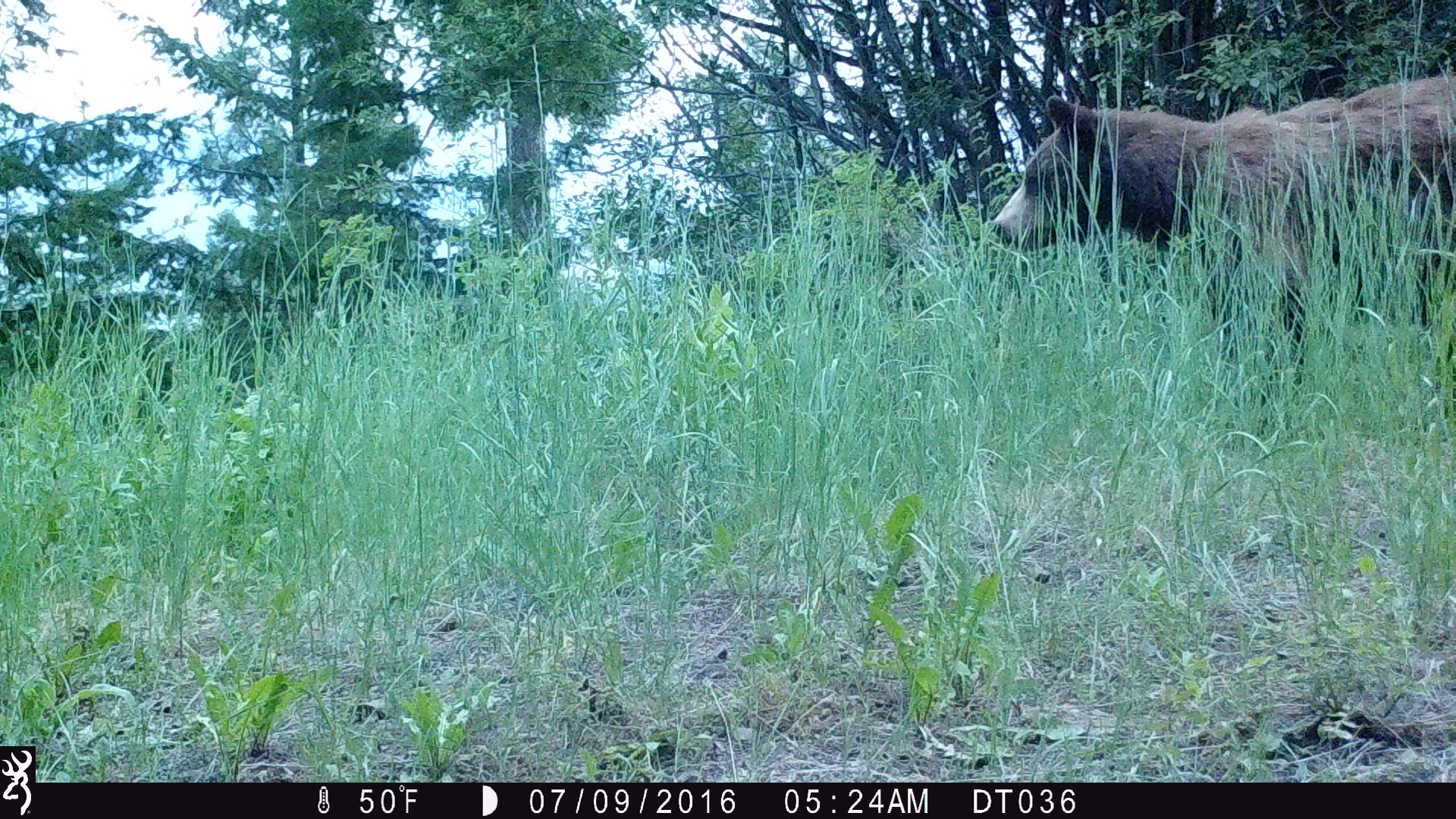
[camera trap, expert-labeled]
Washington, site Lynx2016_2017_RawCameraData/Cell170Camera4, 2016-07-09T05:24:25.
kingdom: Animalia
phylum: Chordata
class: Mammalia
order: Carnivora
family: Ursidae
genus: Ursus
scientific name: Ursus americanus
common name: american black bear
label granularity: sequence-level